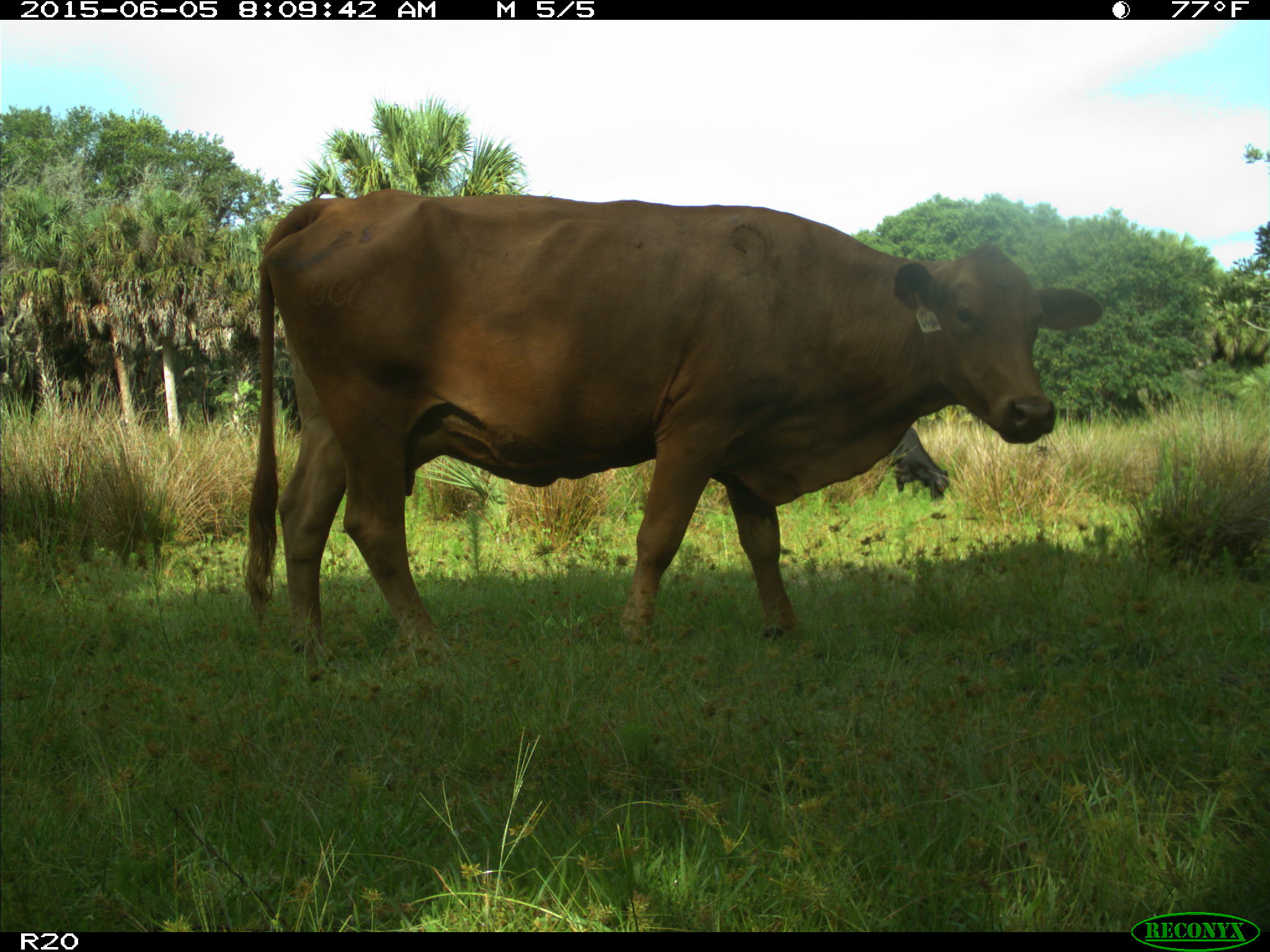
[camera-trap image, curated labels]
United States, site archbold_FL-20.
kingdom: Animalia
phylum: Chordata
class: Mammalia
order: Artiodactyla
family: Bovidae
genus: Bos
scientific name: Bos taurus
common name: domestic cow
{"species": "Bos taurus (domestic cow)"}